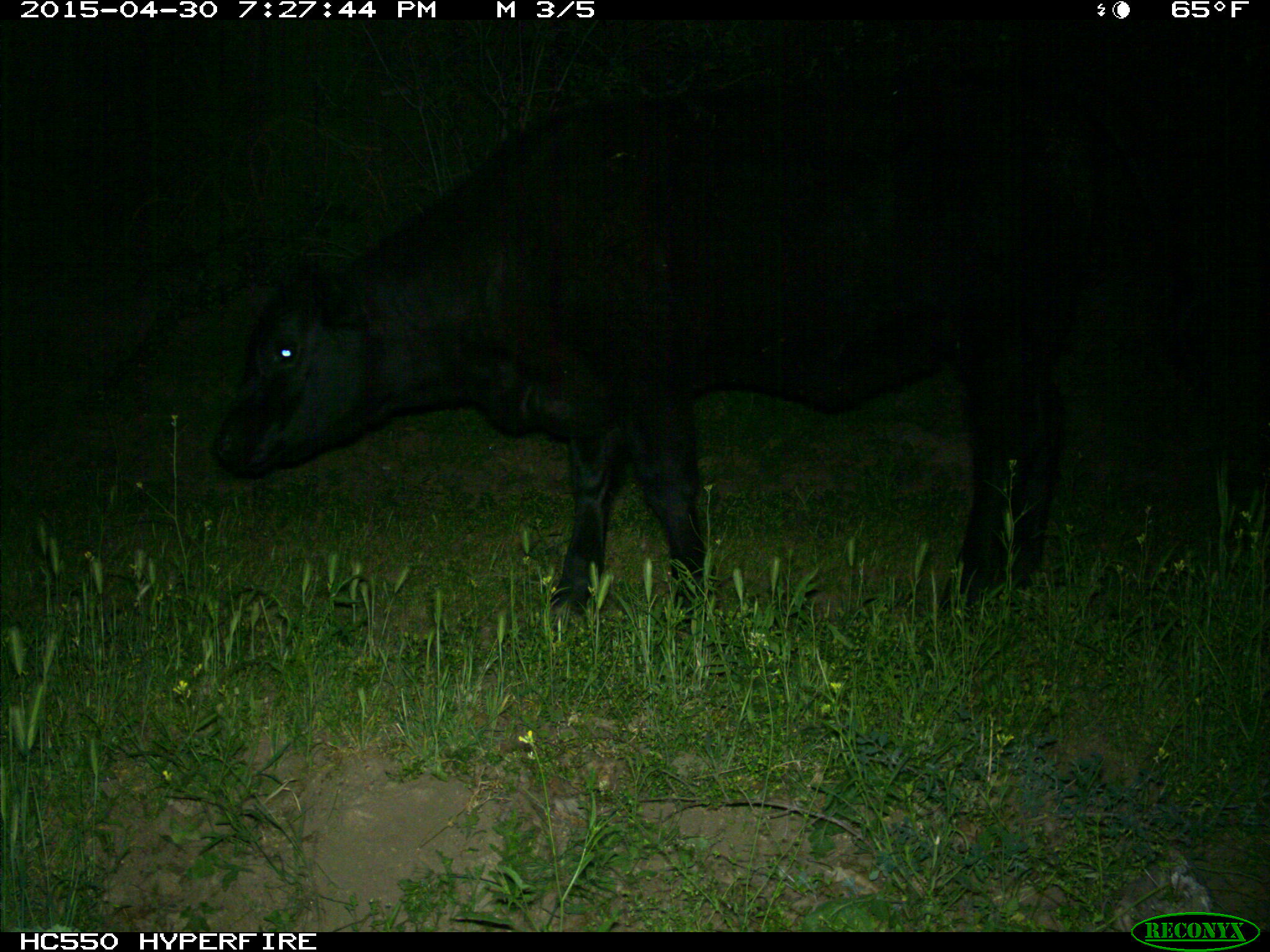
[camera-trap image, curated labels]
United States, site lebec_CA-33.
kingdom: Animalia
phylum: Chordata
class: Mammalia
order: Artiodactyla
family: Bovidae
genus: Bos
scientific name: Bos taurus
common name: domestic cow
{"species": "Bos taurus (domestic cow)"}